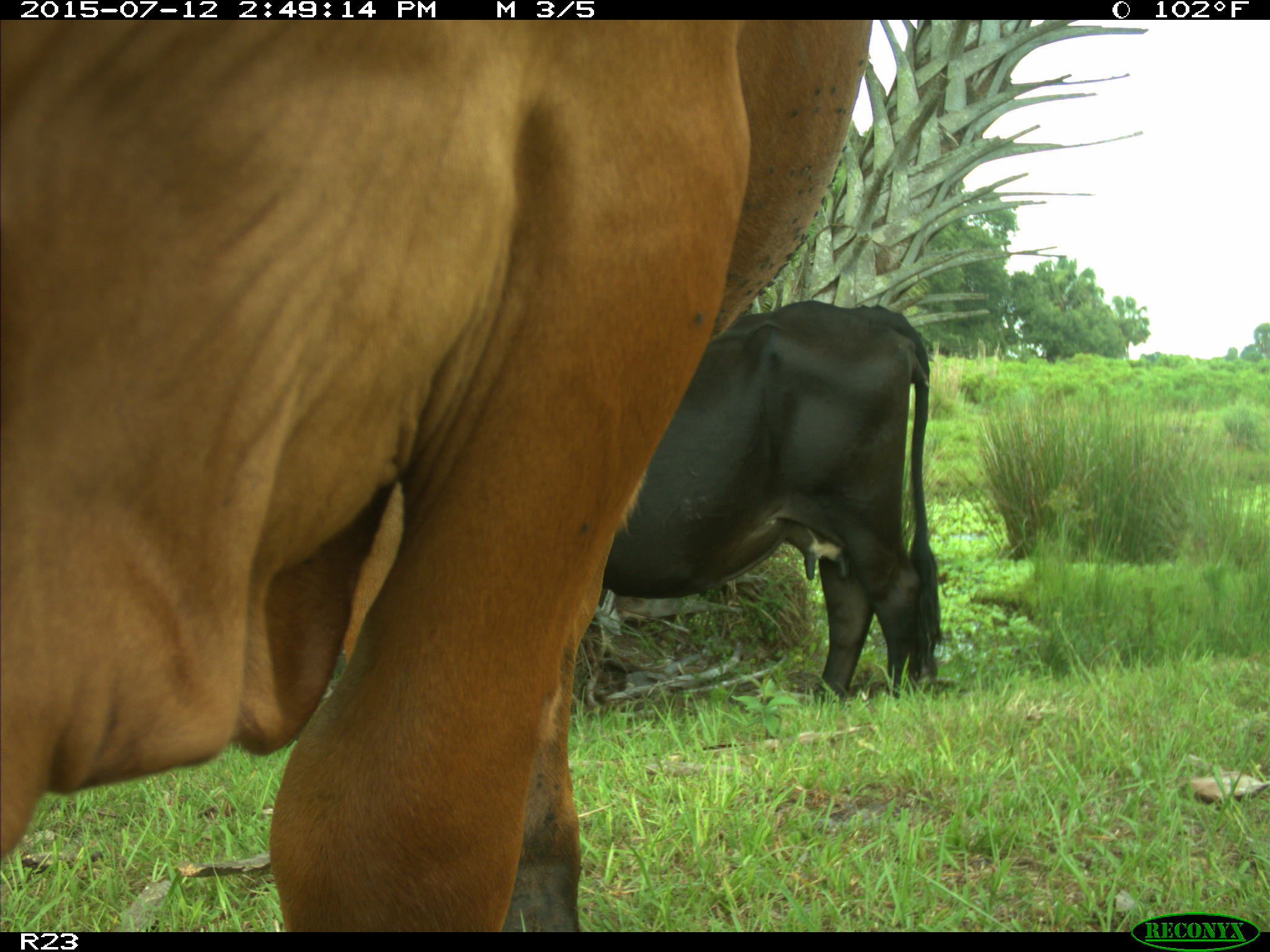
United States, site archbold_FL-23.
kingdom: Animalia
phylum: Chordata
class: Mammalia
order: Artiodactyla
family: Bovidae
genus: Bos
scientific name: Bos taurus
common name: domestic cow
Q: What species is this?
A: Bos taurus (domestic cow).